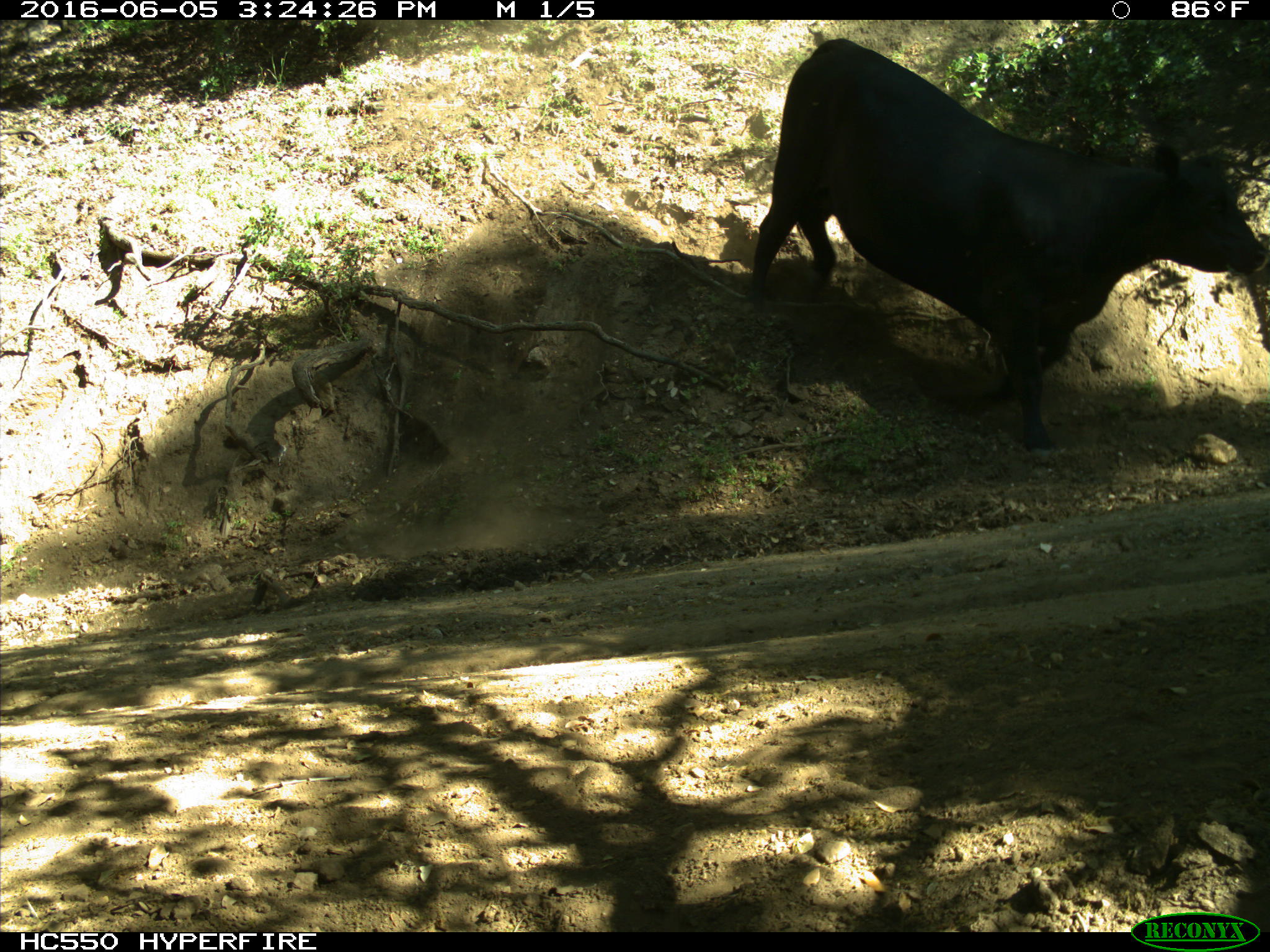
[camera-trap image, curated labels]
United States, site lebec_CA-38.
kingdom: Animalia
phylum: Chordata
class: Mammalia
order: Artiodactyla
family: Bovidae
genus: Bos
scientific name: Bos taurus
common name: domestic cow